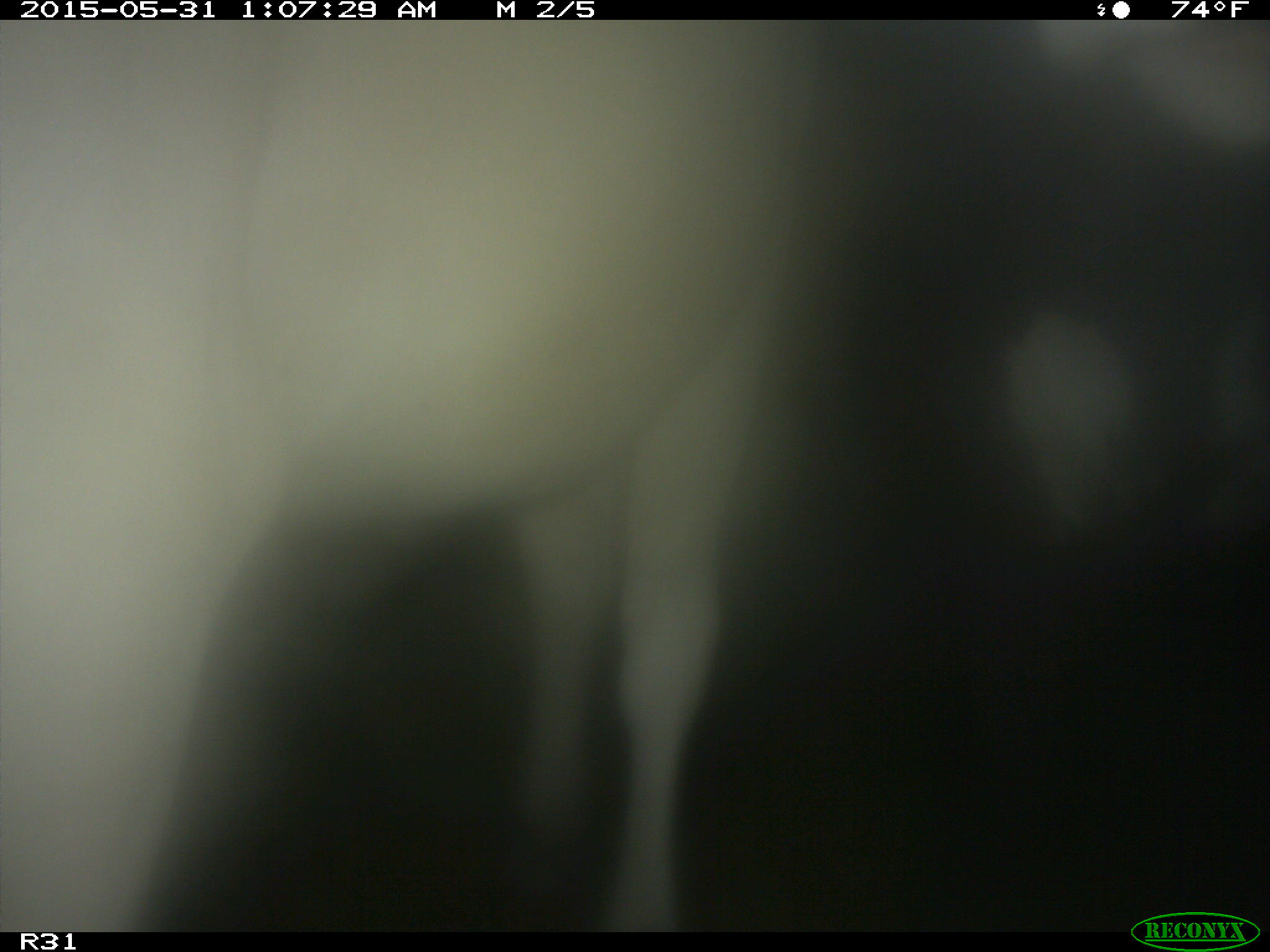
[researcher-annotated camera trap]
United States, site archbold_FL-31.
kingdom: Animalia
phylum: Chordata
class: Mammalia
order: Artiodactyla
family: Bovidae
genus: Bos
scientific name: Bos taurus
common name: domestic cow